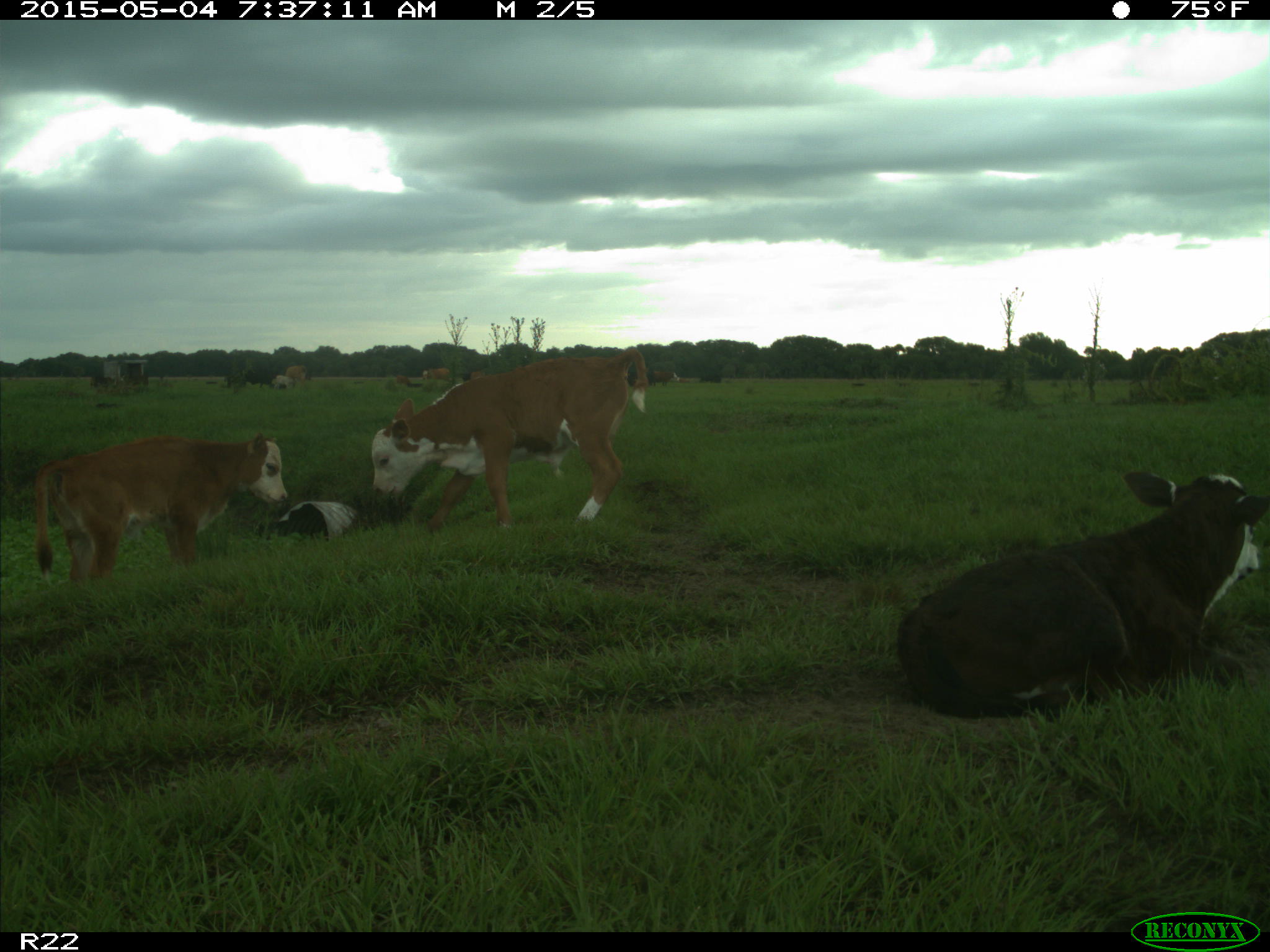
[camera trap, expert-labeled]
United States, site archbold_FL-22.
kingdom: Animalia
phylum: Chordata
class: Mammalia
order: Artiodactyla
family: Bovidae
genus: Bos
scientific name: Bos taurus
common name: domestic cow